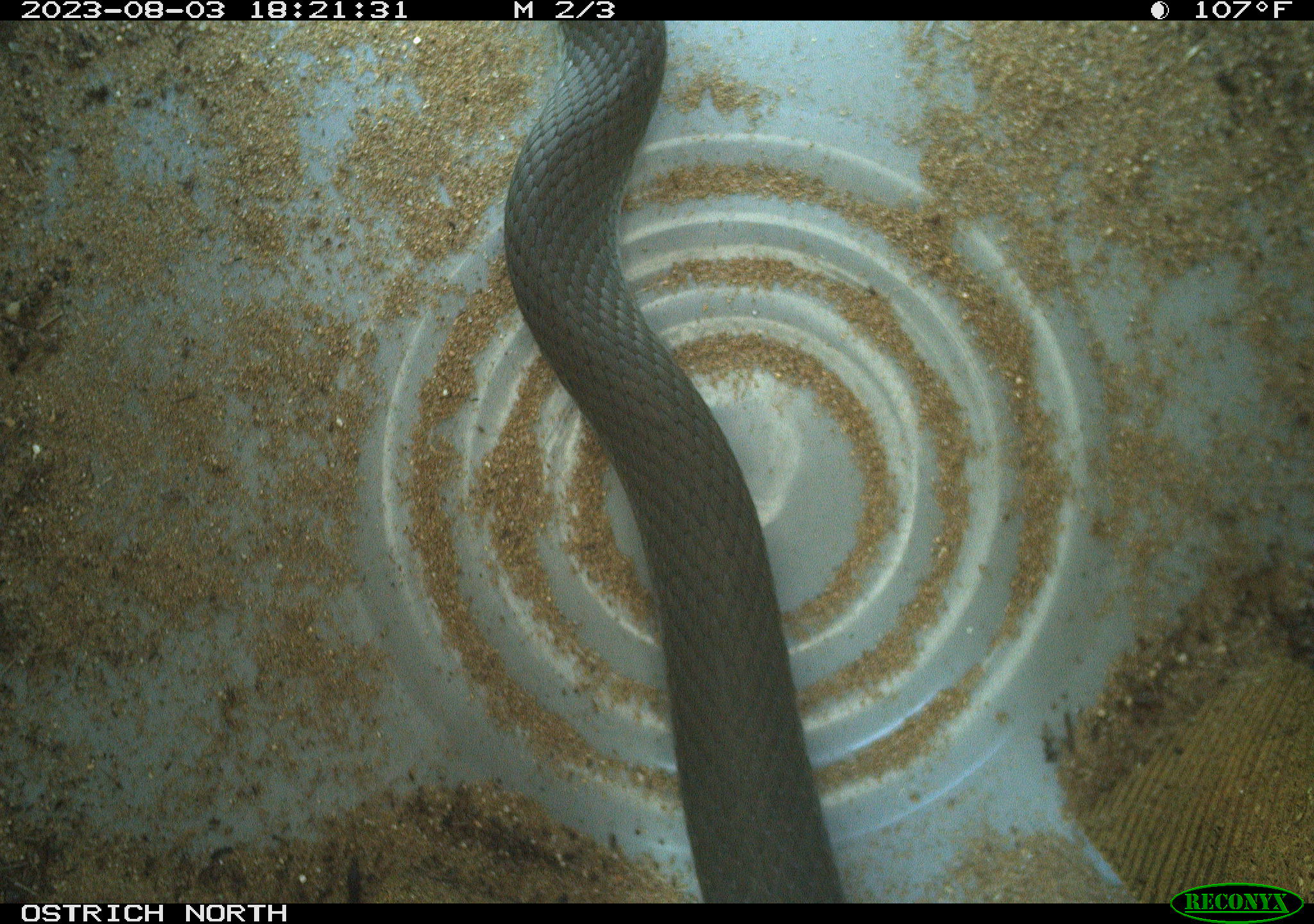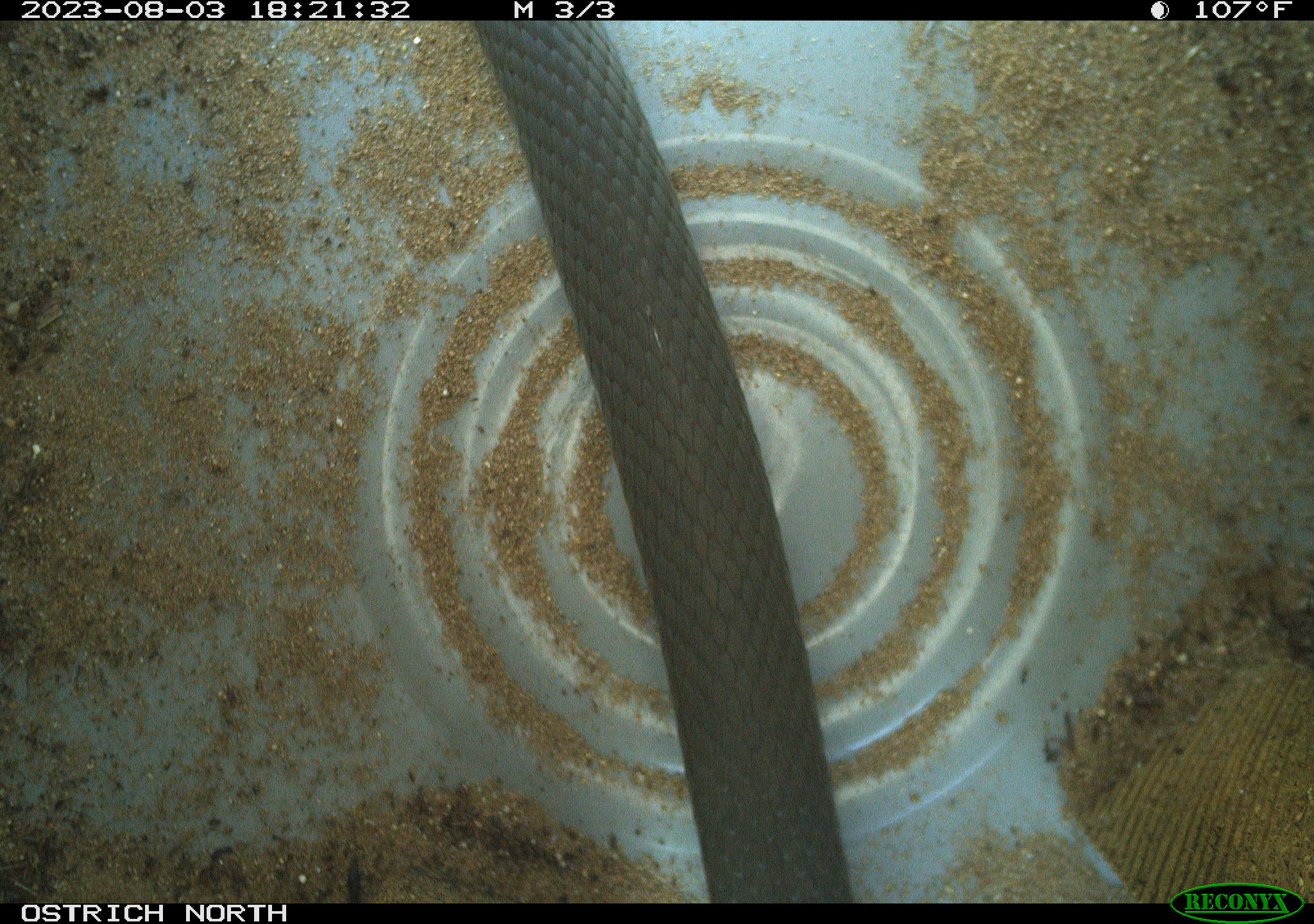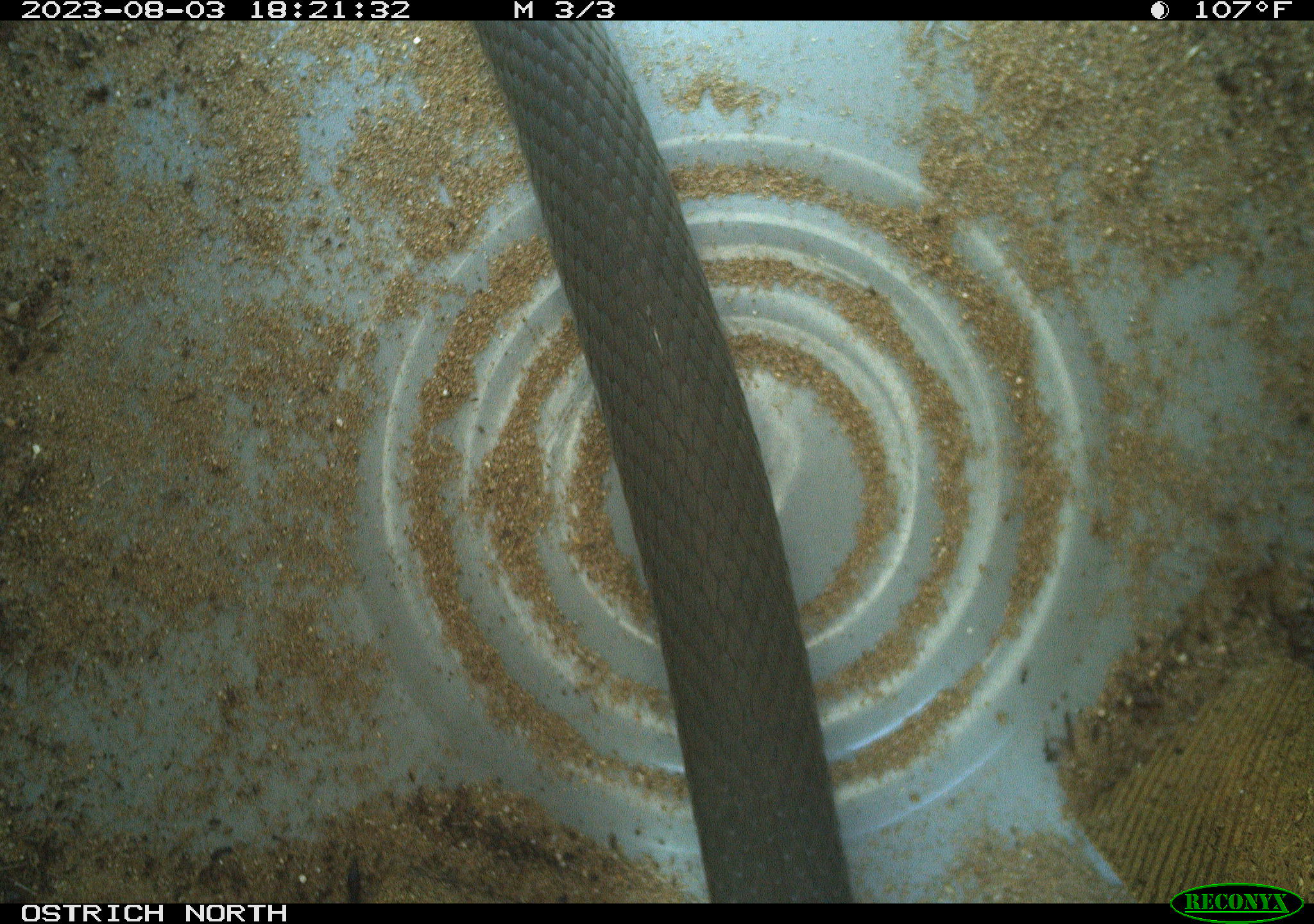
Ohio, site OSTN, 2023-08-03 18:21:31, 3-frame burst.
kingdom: Animalia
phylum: Chordata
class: Reptilia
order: Squamata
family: Colubridae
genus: Coluber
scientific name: Coluber constrictor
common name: eastern racer snake